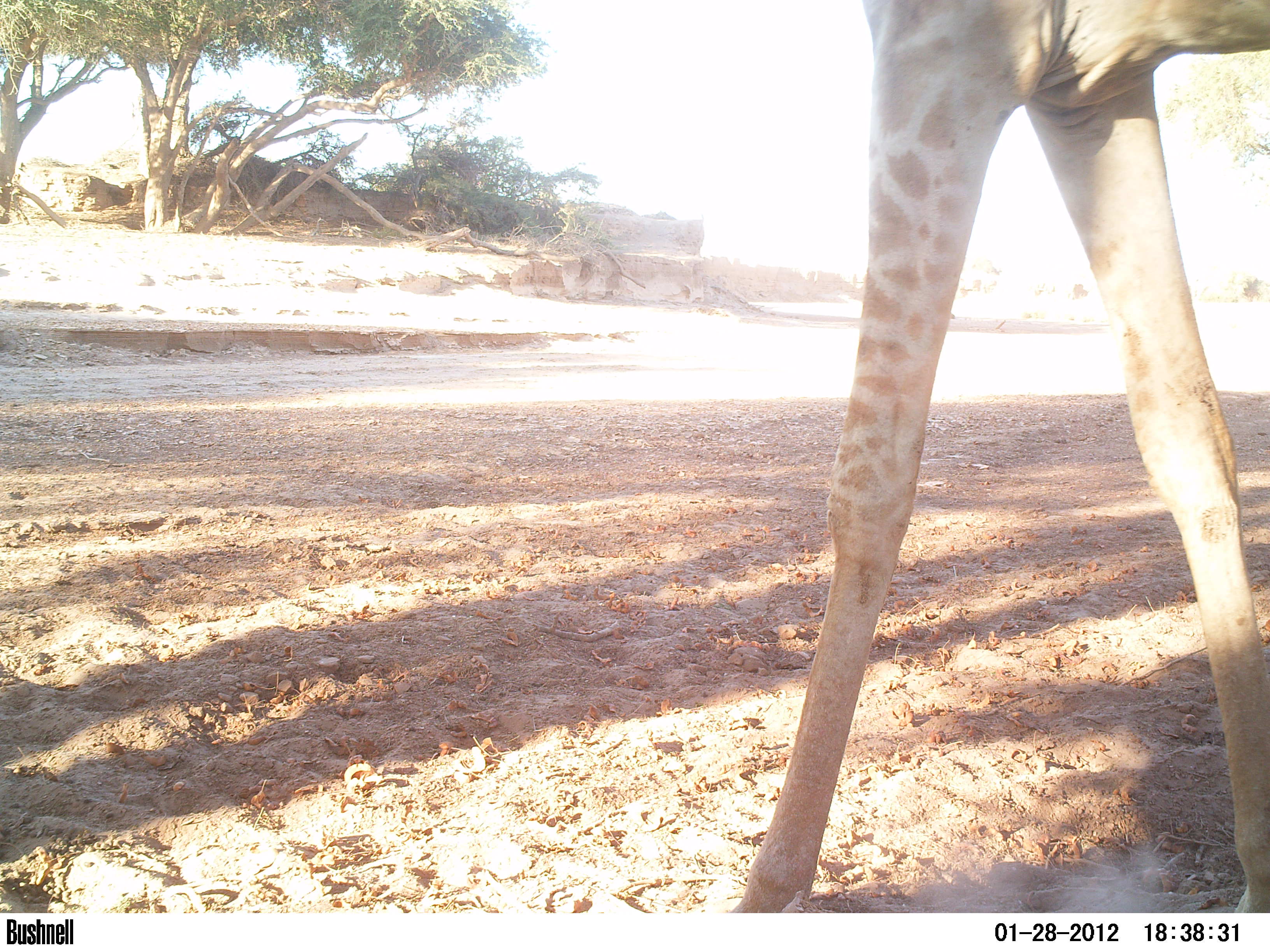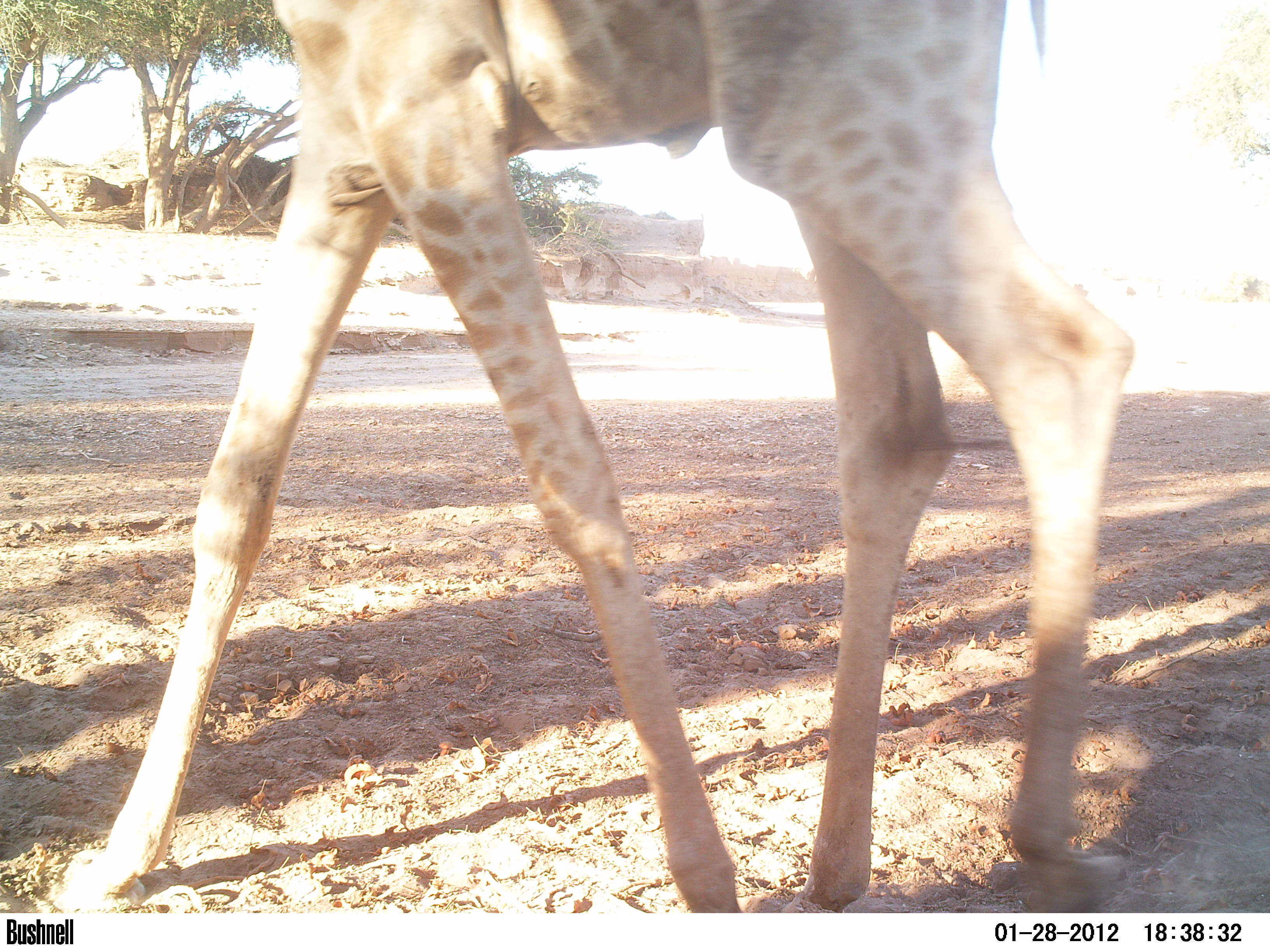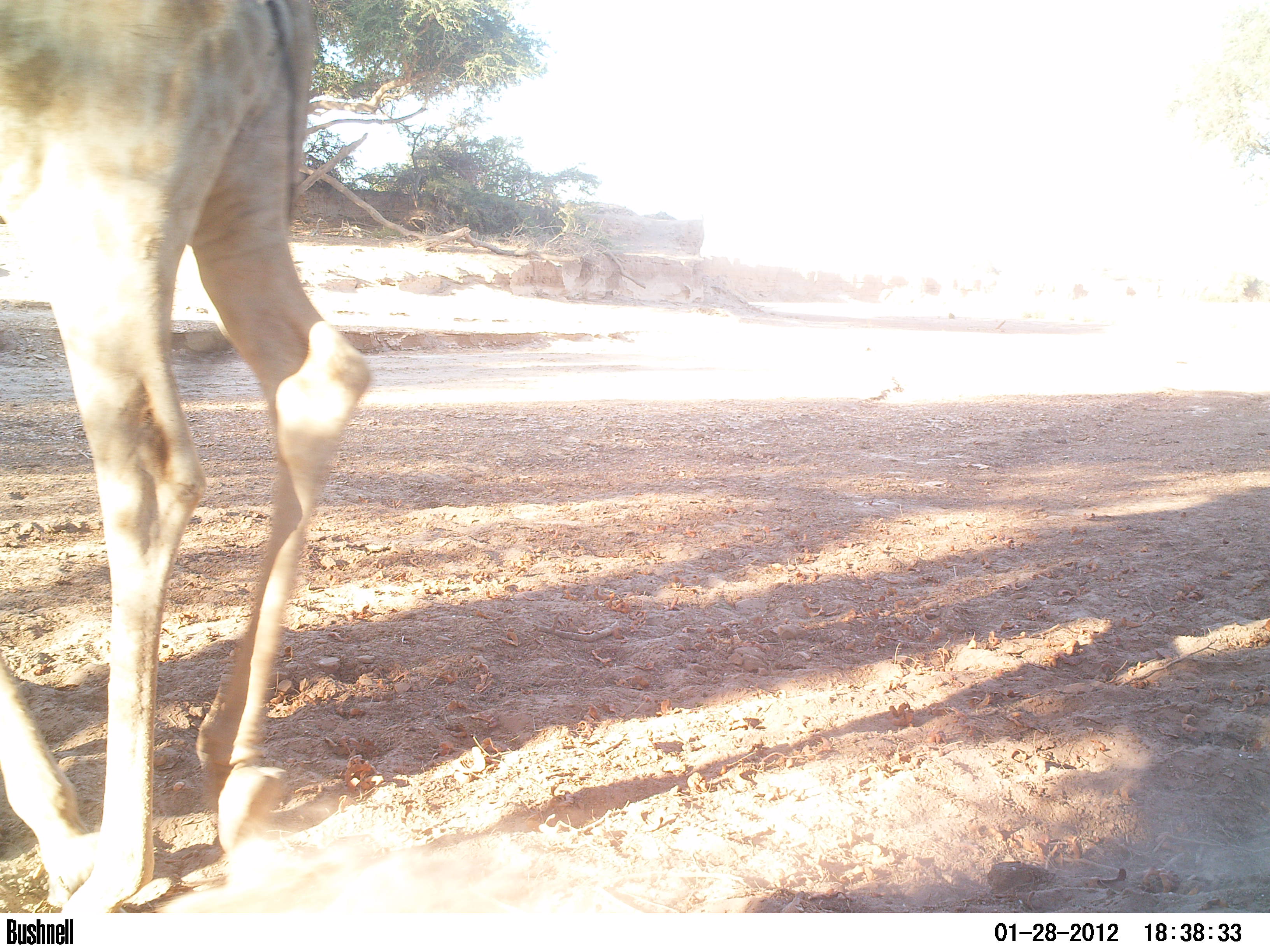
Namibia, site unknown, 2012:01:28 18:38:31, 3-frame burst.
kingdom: Animalia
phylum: Chordata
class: Mammalia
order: Artiodactyla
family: Giraffidae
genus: Giraffa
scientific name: Giraffa camelopardalis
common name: giraffe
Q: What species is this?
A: Giraffa camelopardalis (giraffe).